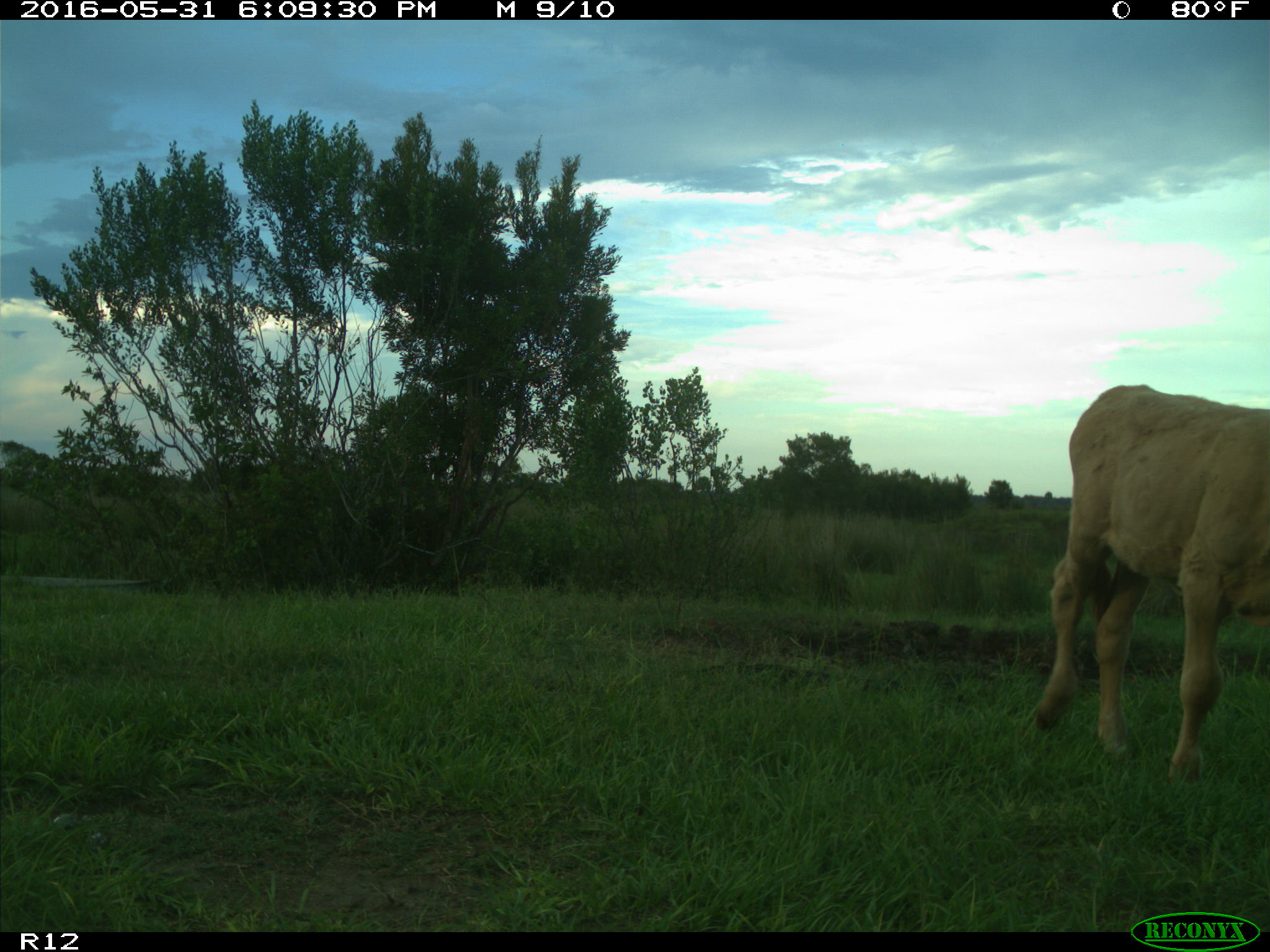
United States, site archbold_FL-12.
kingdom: Animalia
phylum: Chordata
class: Mammalia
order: Artiodactyla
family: Bovidae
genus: Bos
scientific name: Bos taurus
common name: domestic cow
Bos taurus (domestic cow).